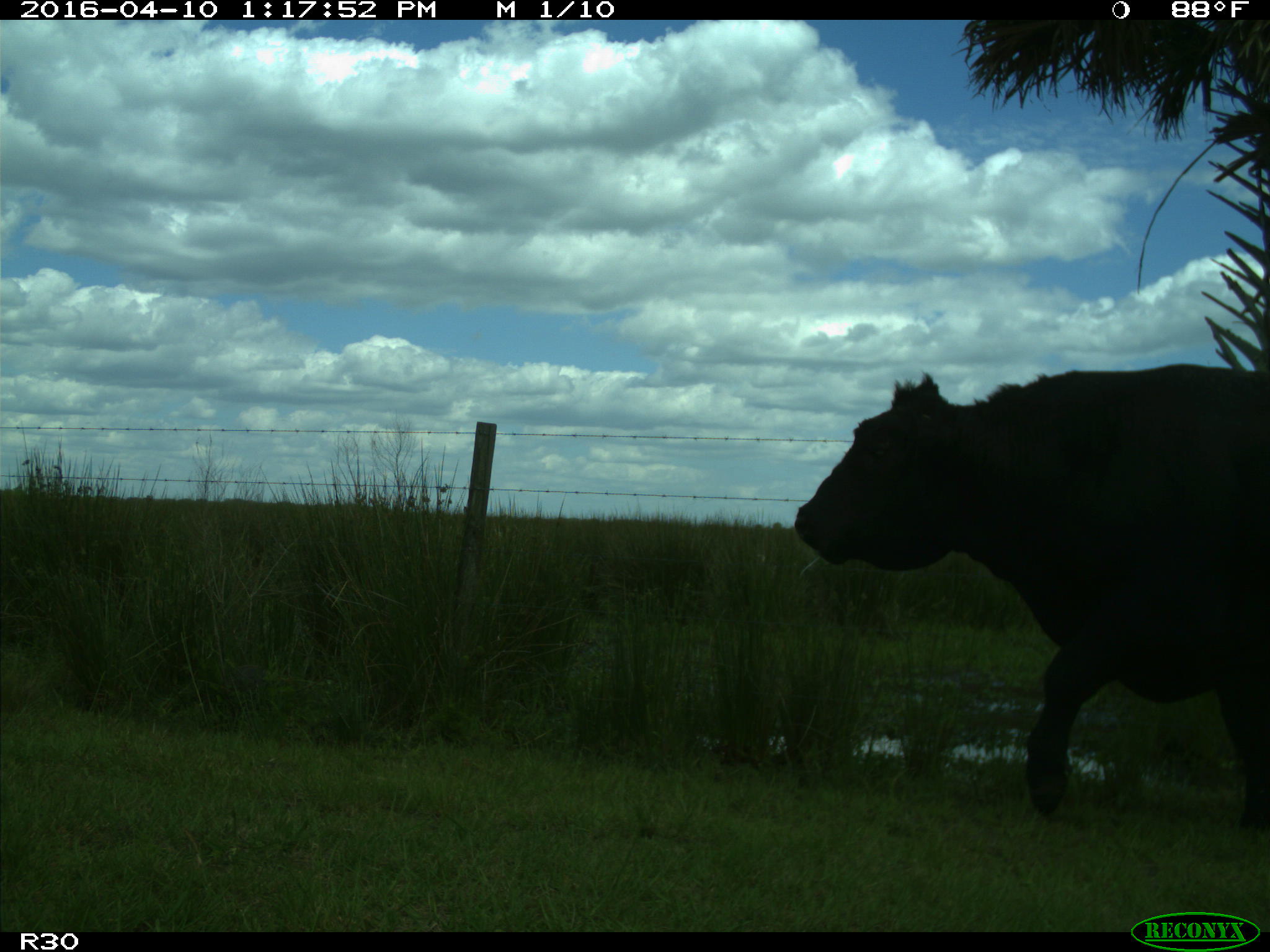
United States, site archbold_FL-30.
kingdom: Animalia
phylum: Chordata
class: Mammalia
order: Artiodactyla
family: Bovidae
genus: Bos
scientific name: Bos taurus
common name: domestic cow